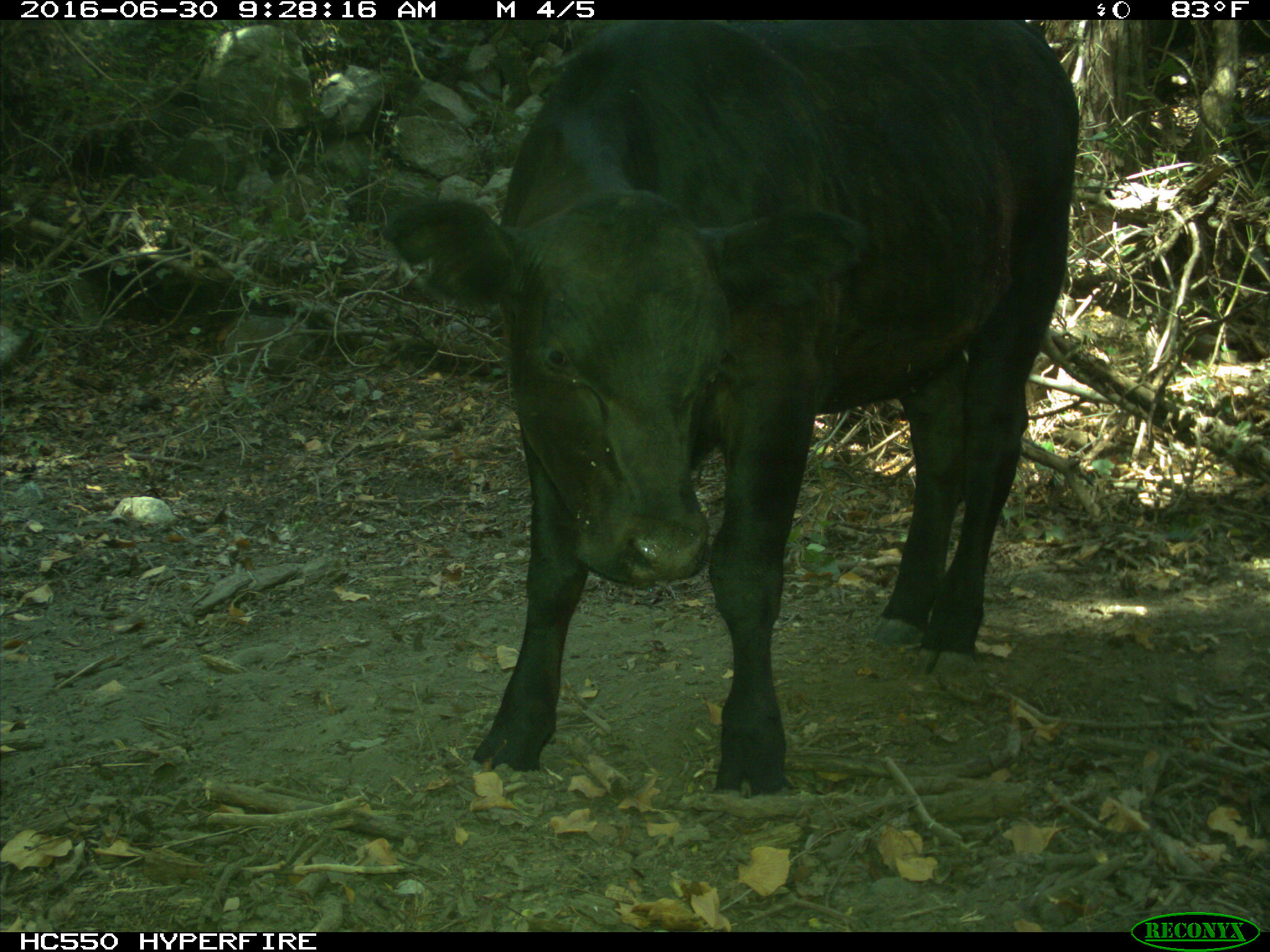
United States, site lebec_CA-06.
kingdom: Animalia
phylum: Chordata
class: Mammalia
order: Artiodactyla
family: Bovidae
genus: Bos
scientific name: Bos taurus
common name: domestic cow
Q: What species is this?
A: Bos taurus (domestic cow).